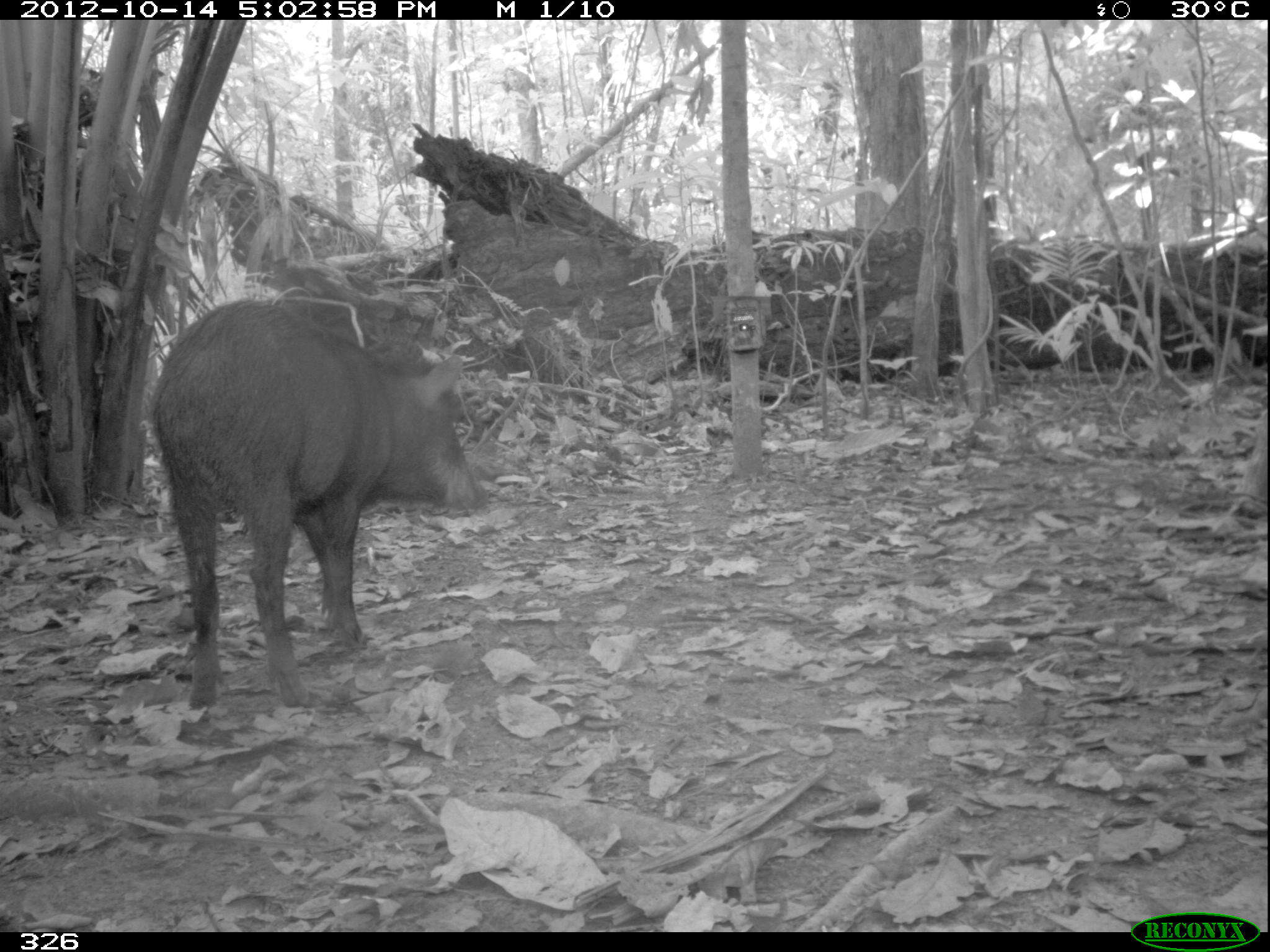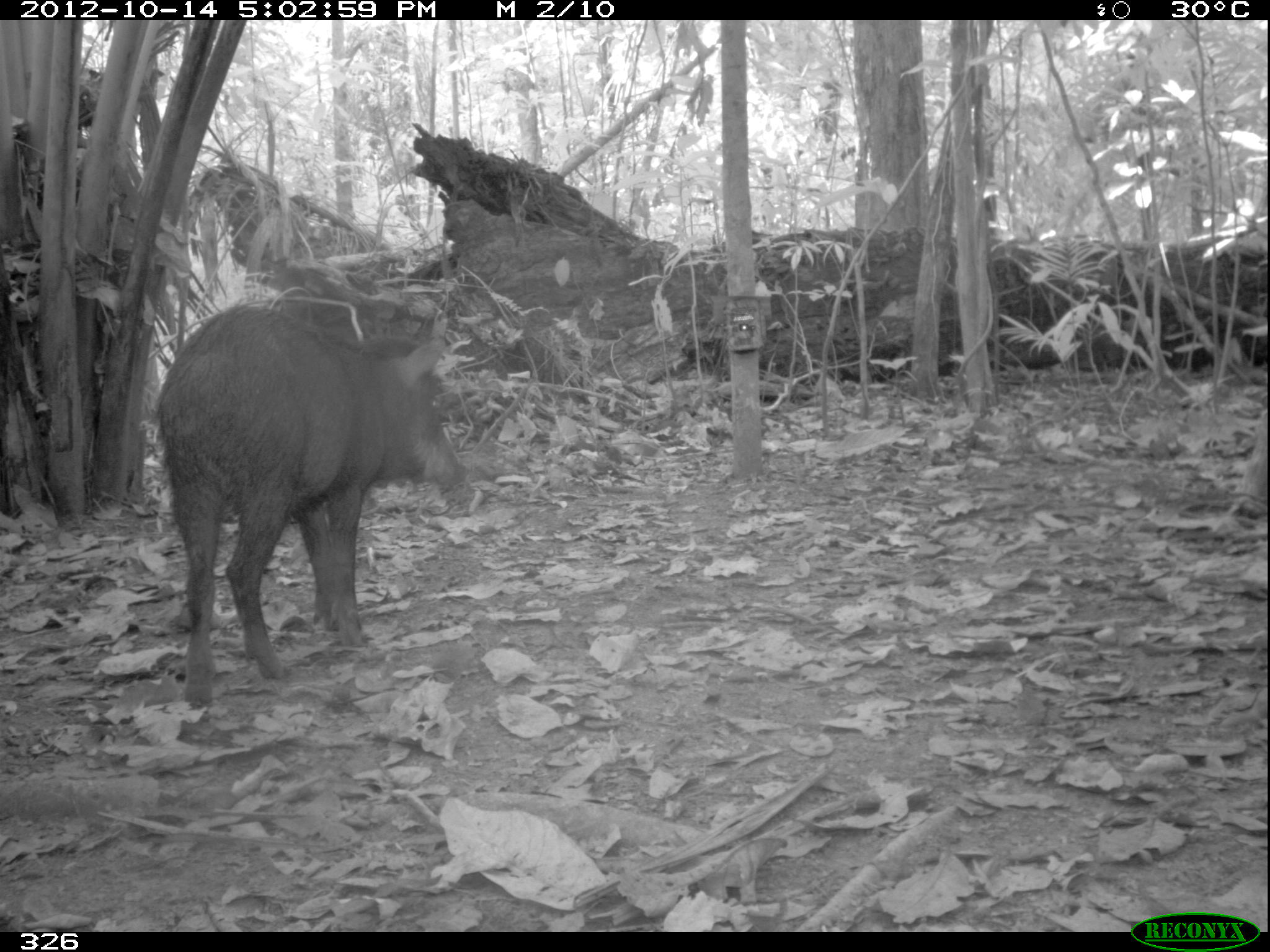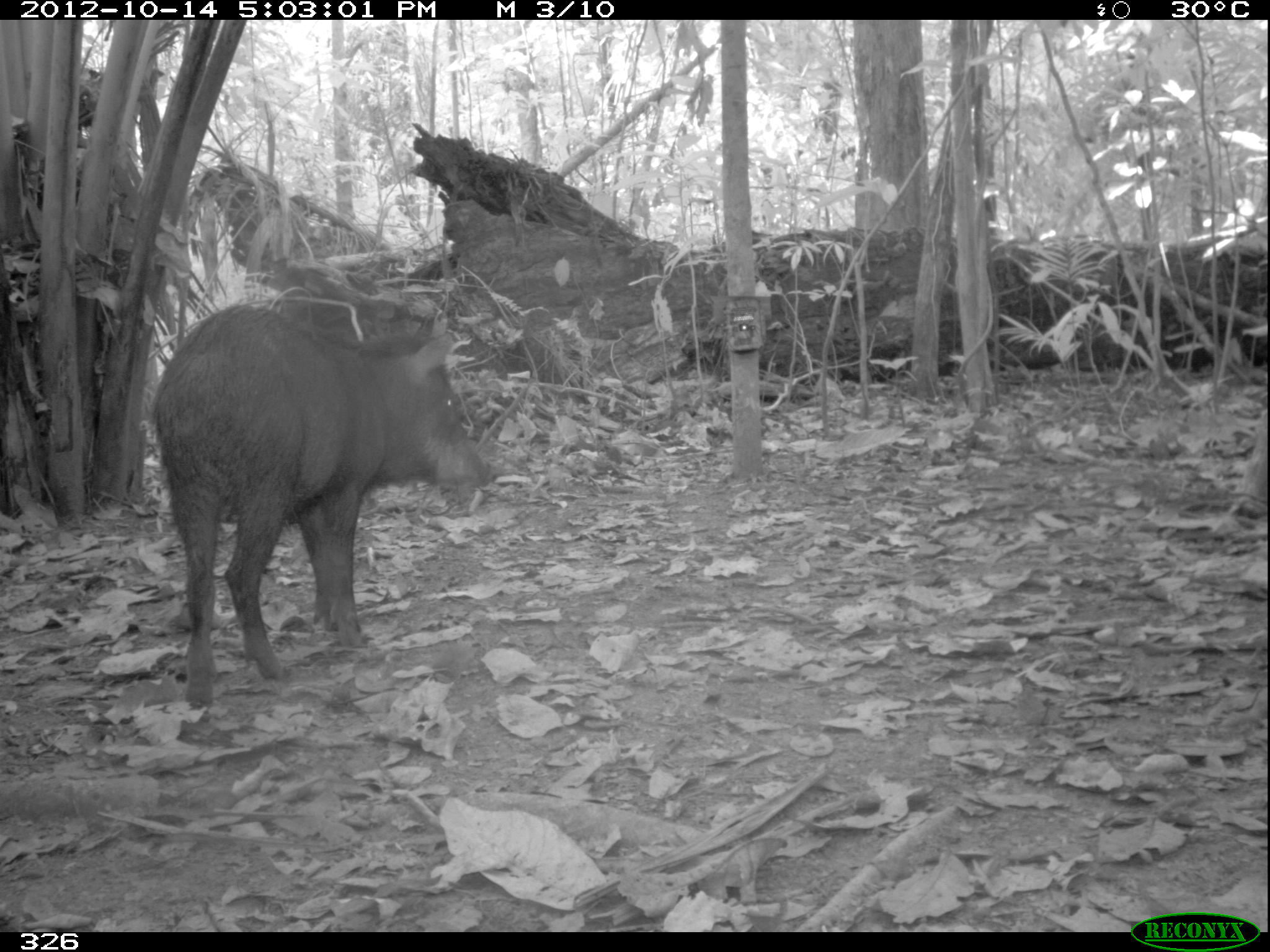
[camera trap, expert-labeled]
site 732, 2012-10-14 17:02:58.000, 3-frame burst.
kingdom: Animalia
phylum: Chordata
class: Mammalia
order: Artiodactyla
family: Tayassuidae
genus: Tayassu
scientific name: Tayassu pecari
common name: white-lipped peccary